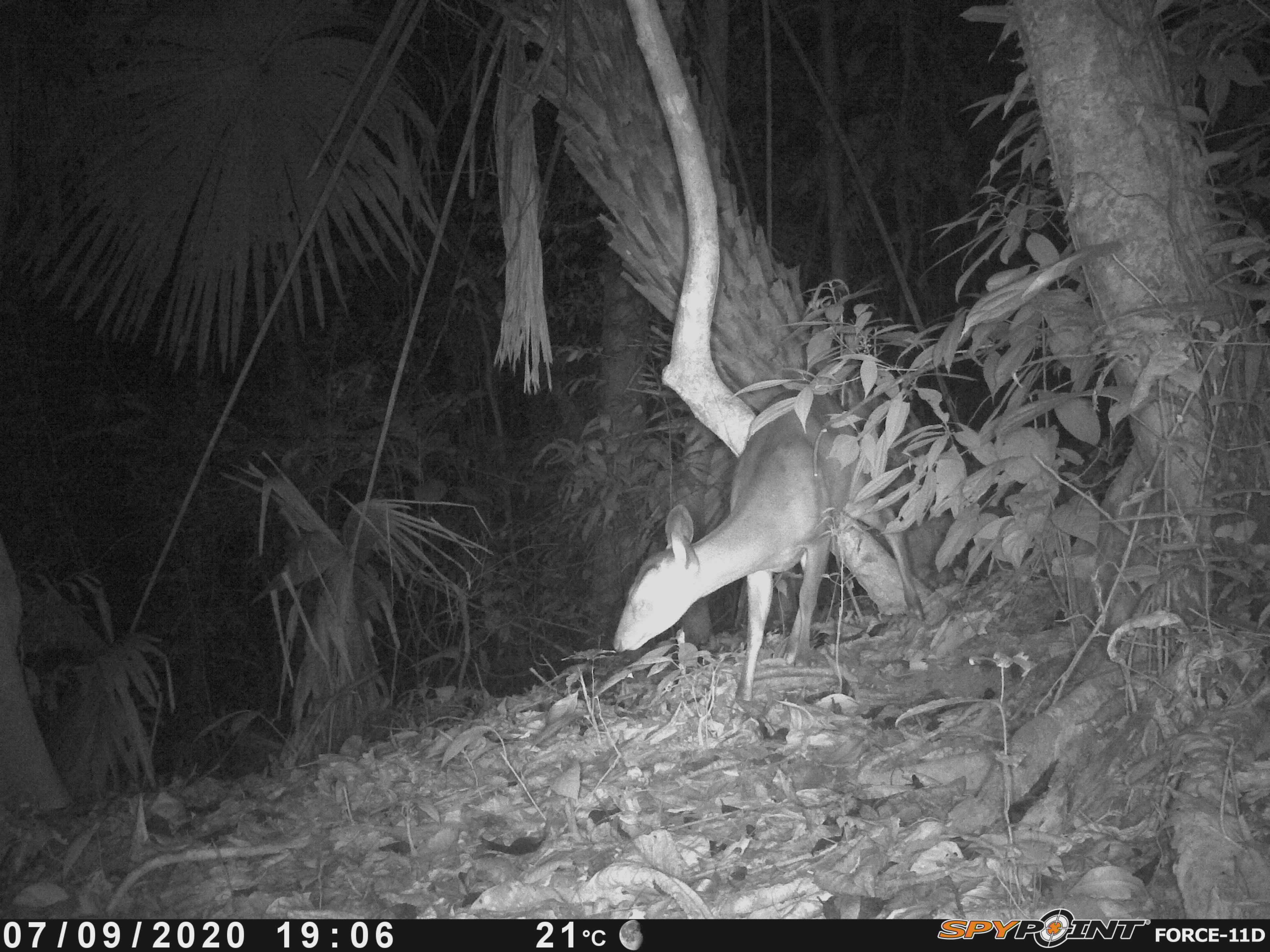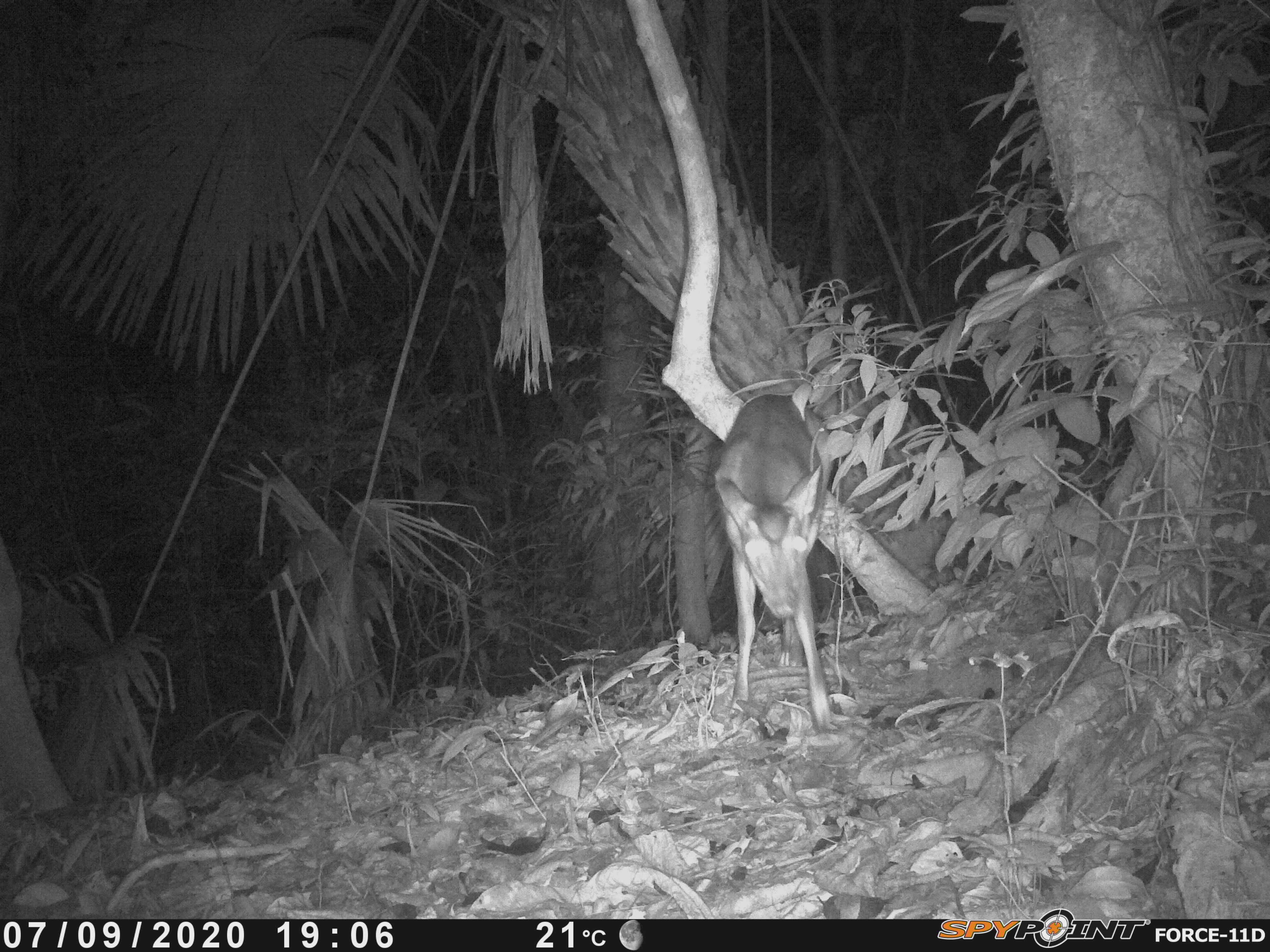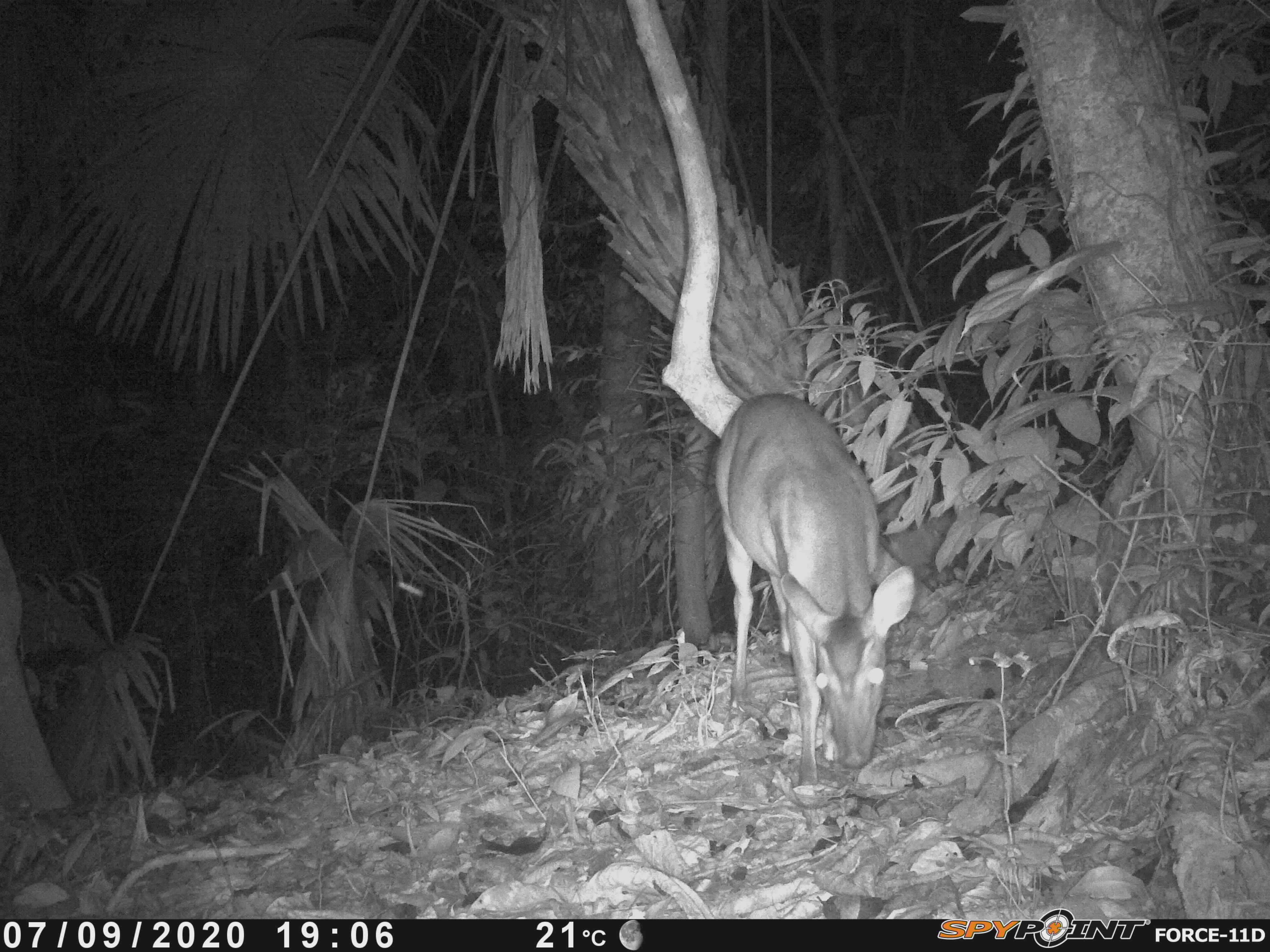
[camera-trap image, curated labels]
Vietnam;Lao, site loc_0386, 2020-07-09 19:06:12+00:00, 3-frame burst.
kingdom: Animalia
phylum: Chordata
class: Mammalia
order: Artiodactyla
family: Cervidae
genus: Muntiacus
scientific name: Muntiacus vuquangensis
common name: large-antlered muntjac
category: large antlered muntjac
Large antlered muntjac (large-antlered muntjac) (Muntiacus vuquangensis). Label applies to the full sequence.